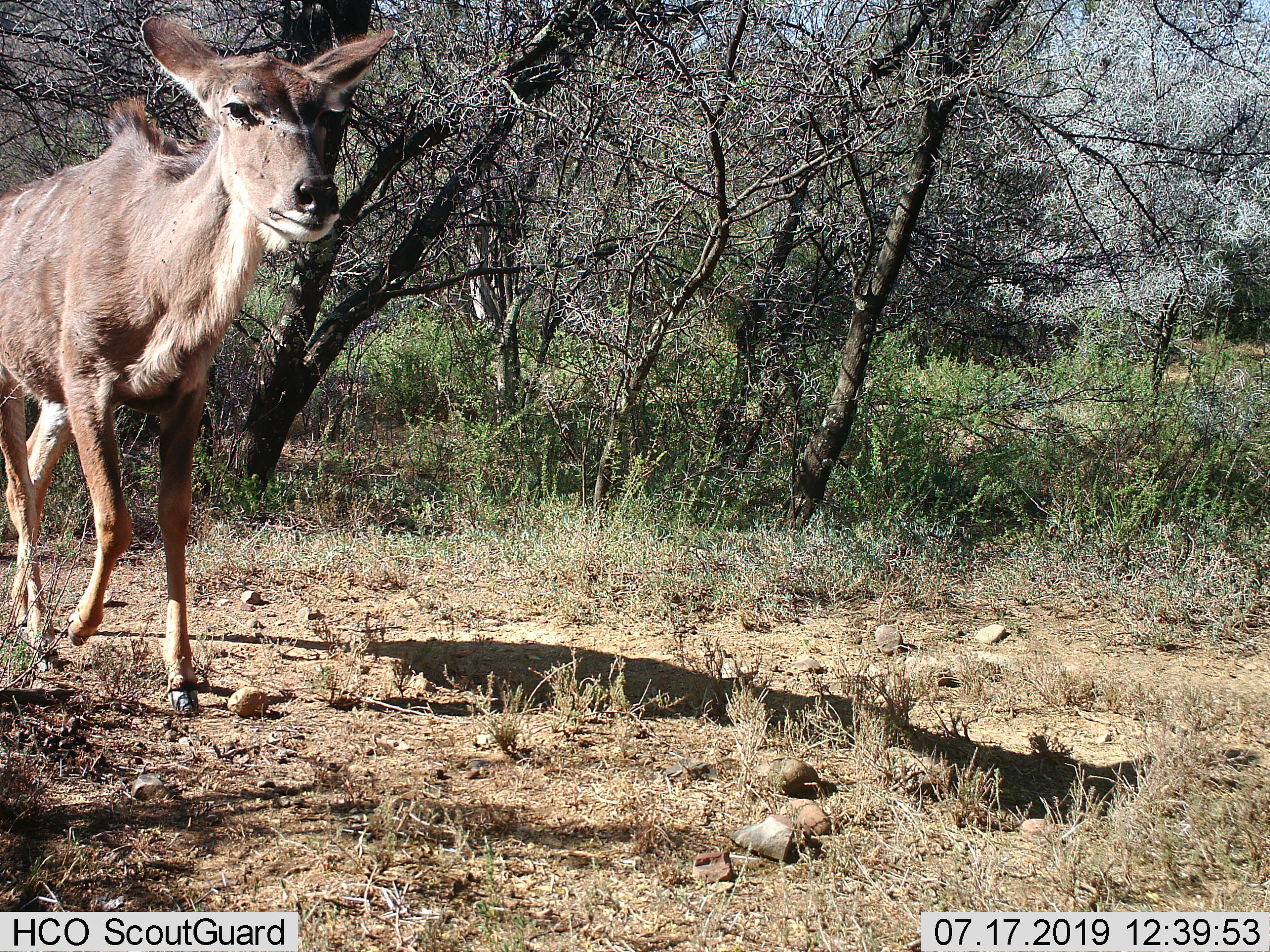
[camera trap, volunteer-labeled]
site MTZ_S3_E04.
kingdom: Animalia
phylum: Chordata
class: Mammalia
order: Artiodactyla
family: Bovidae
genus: Tragelaphus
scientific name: Tragelaphus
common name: kudu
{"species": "kudu (Tragelaphus)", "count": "1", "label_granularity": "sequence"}